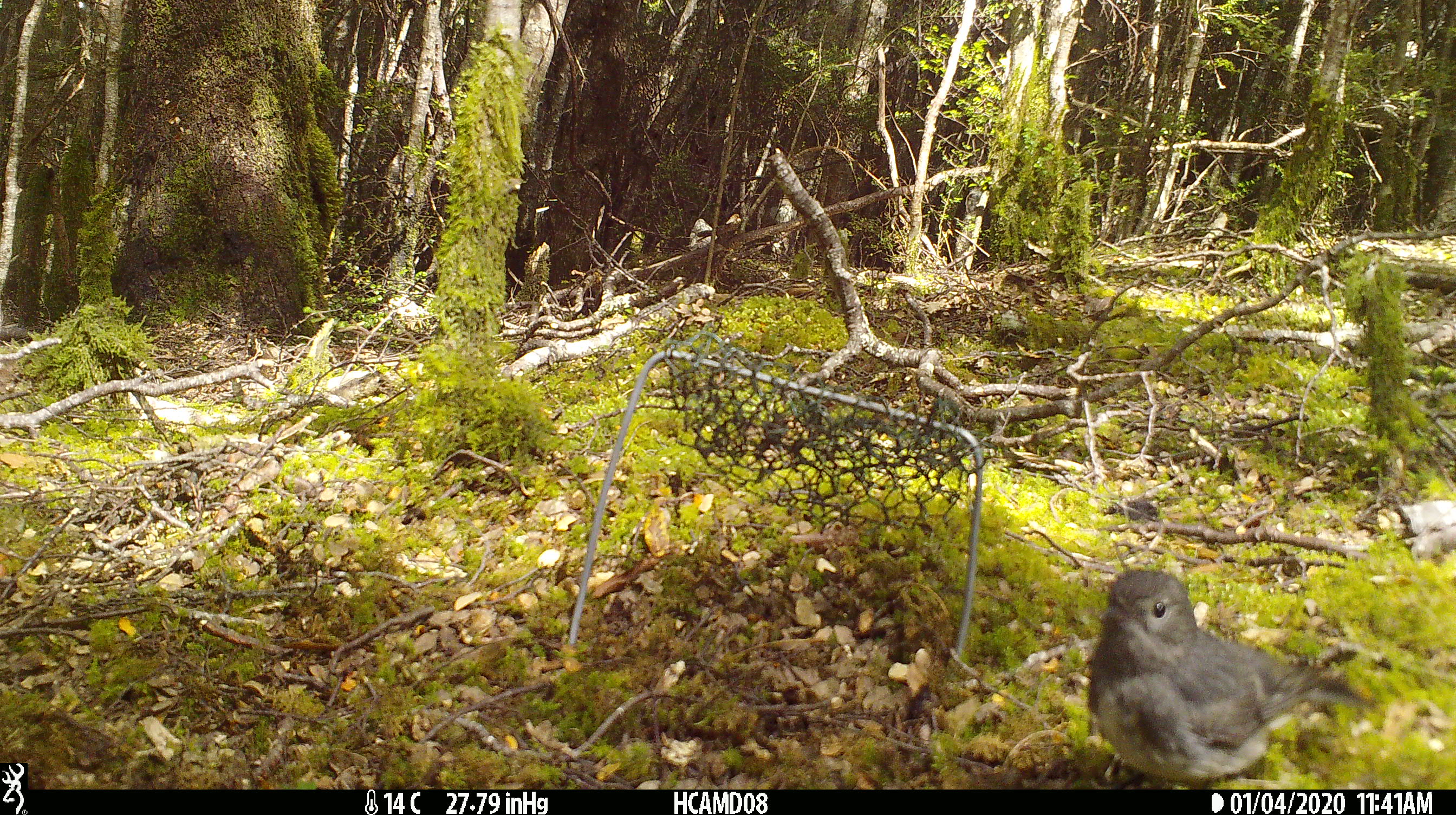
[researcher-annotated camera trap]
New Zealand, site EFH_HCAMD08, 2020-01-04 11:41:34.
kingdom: Animalia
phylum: Chordata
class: Aves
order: Passeriformes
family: Petroicidae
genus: Petroica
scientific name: Petroica australis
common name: new zealand robin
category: robin